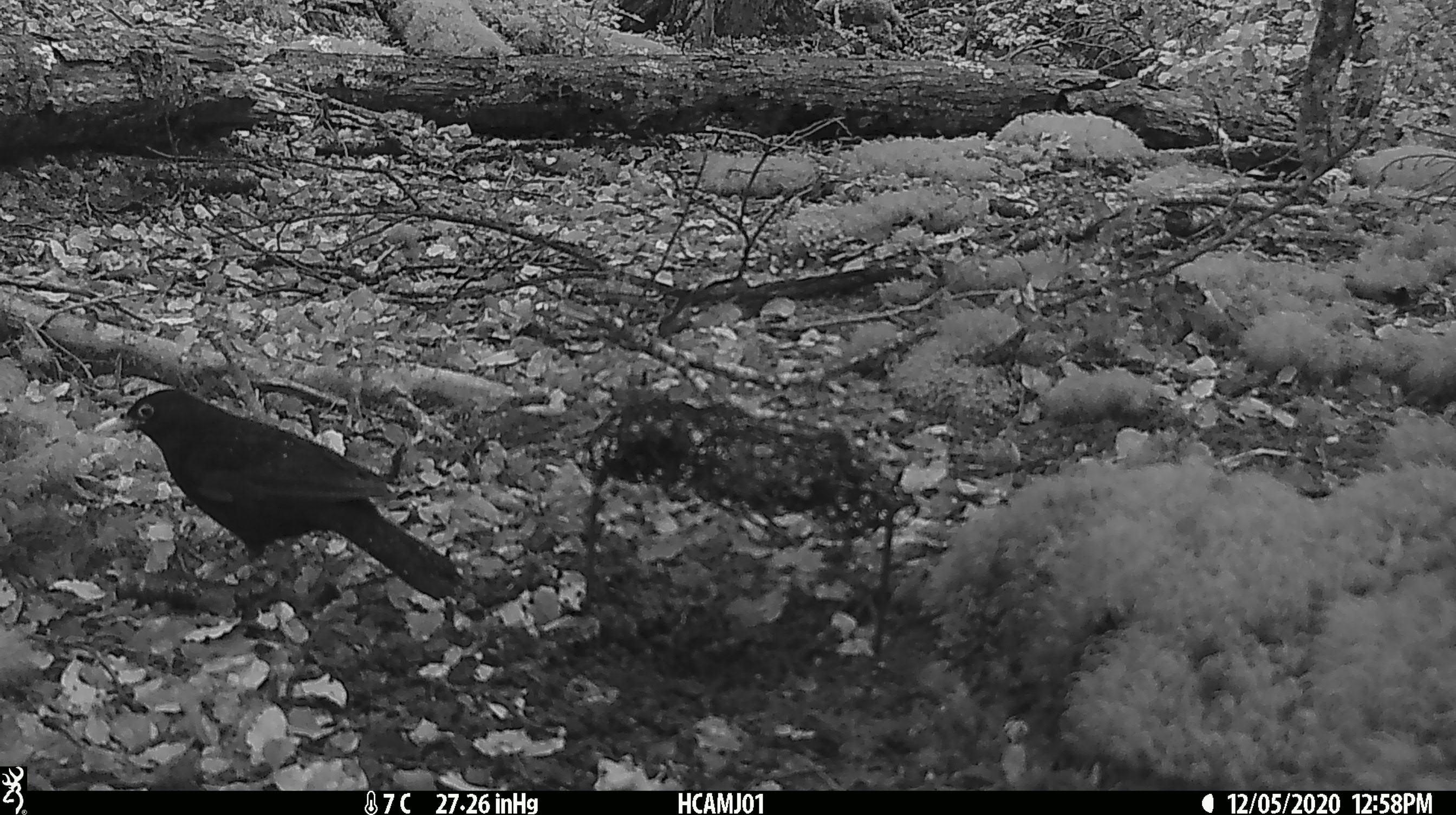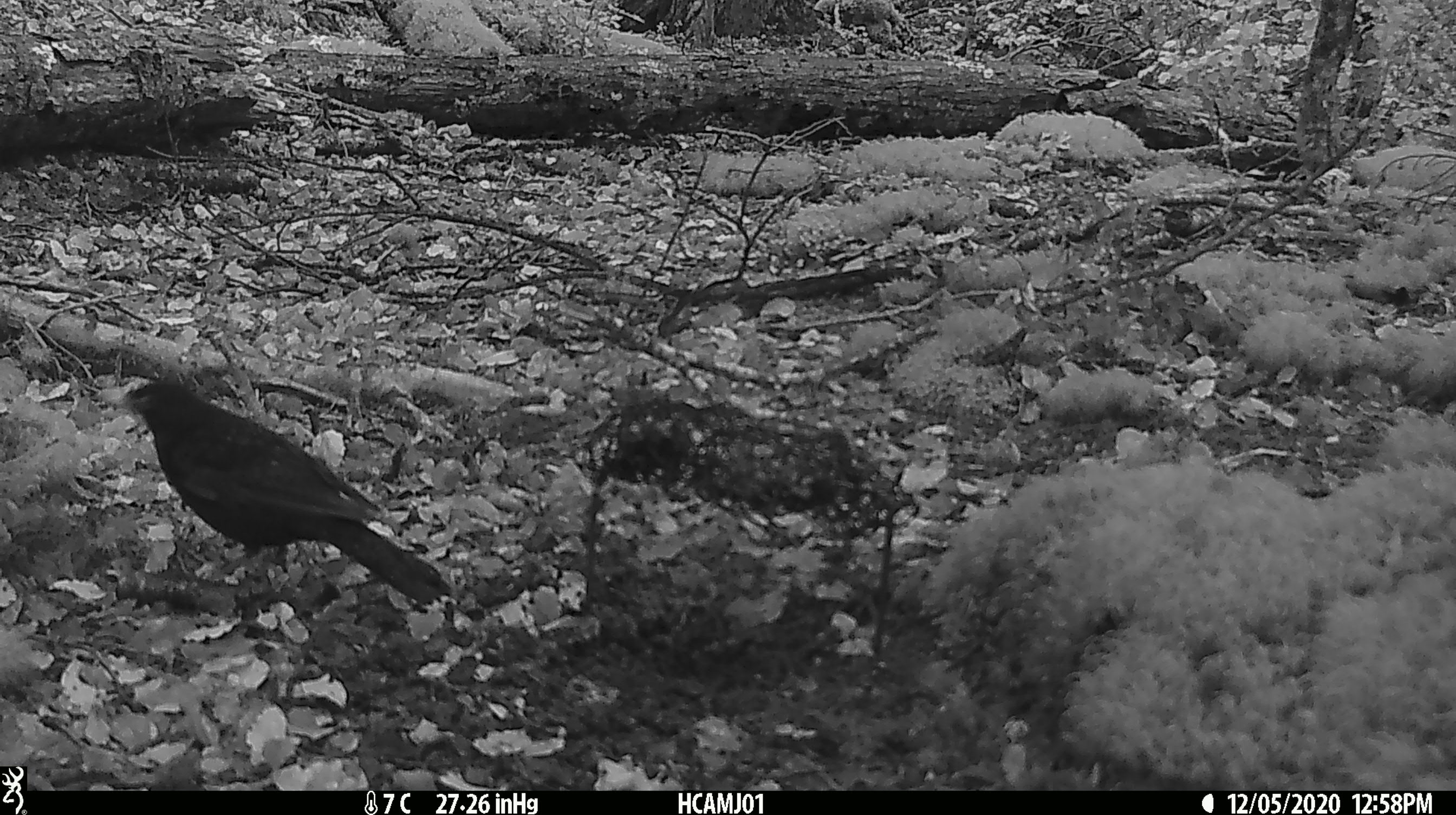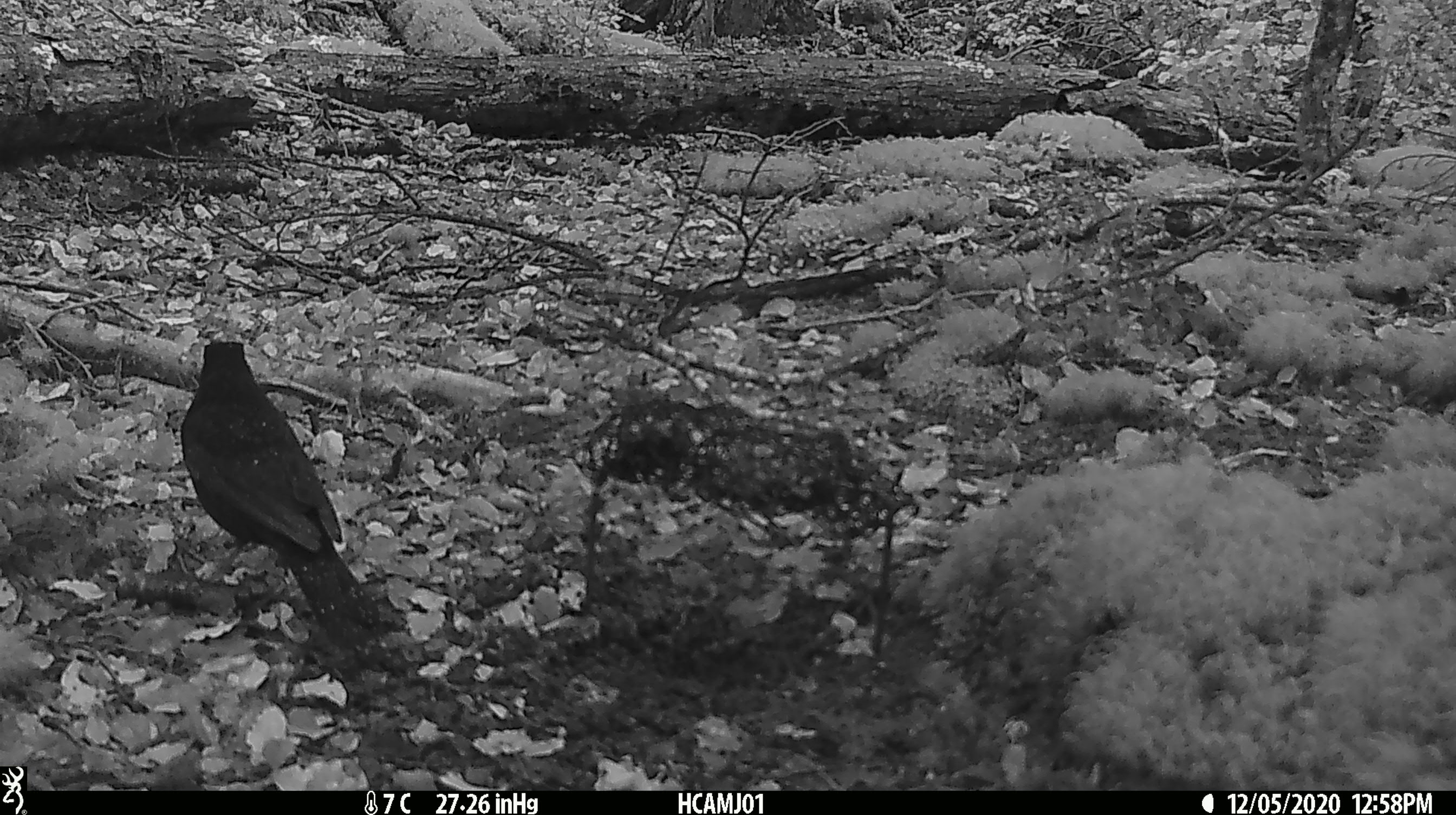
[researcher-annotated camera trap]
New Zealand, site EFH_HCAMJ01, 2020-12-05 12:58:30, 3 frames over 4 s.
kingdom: Animalia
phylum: Chordata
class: Aves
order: Passeriformes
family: Turdidae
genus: Turdus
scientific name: Turdus merula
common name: eurasian blackbird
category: blackbird